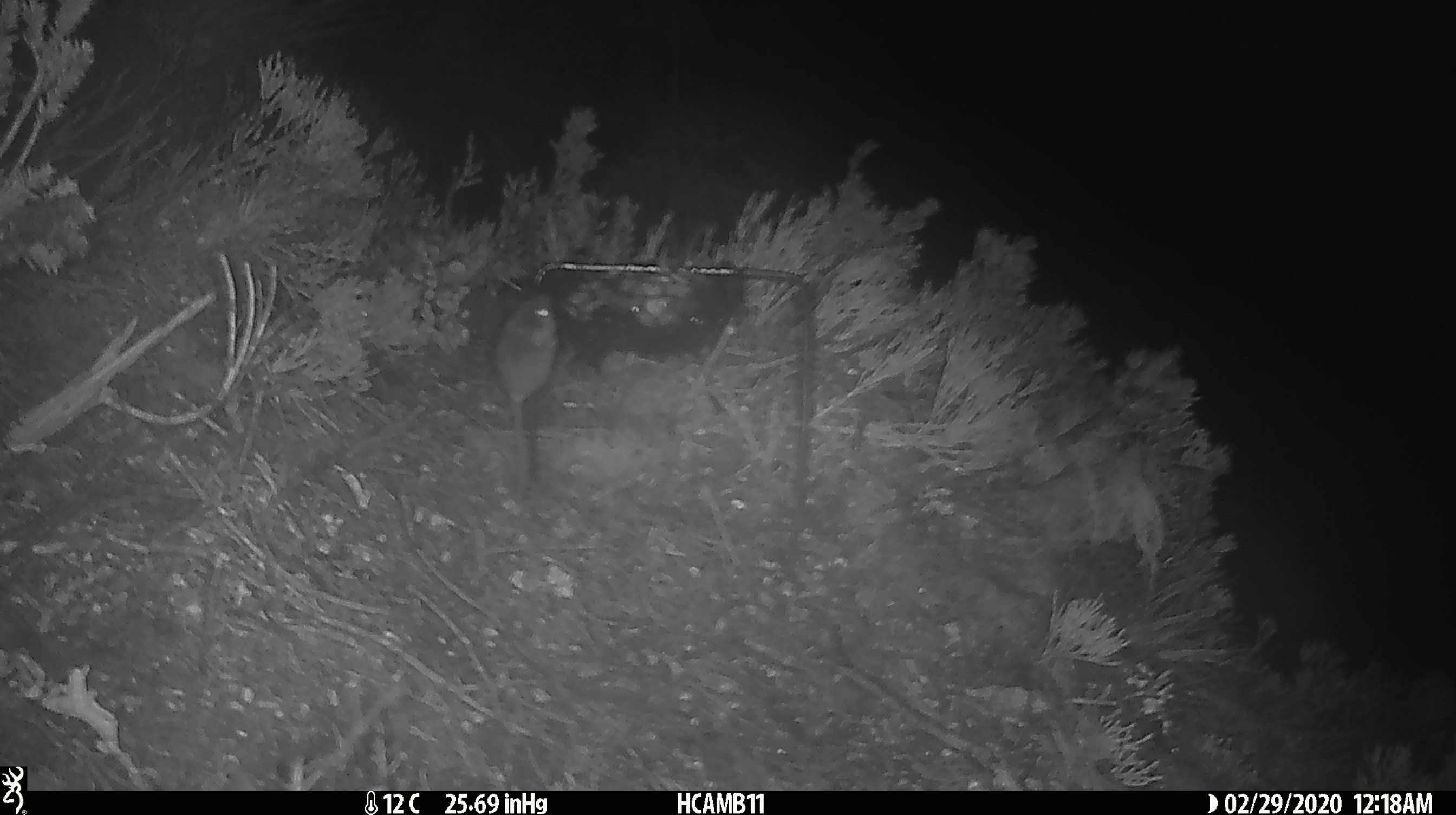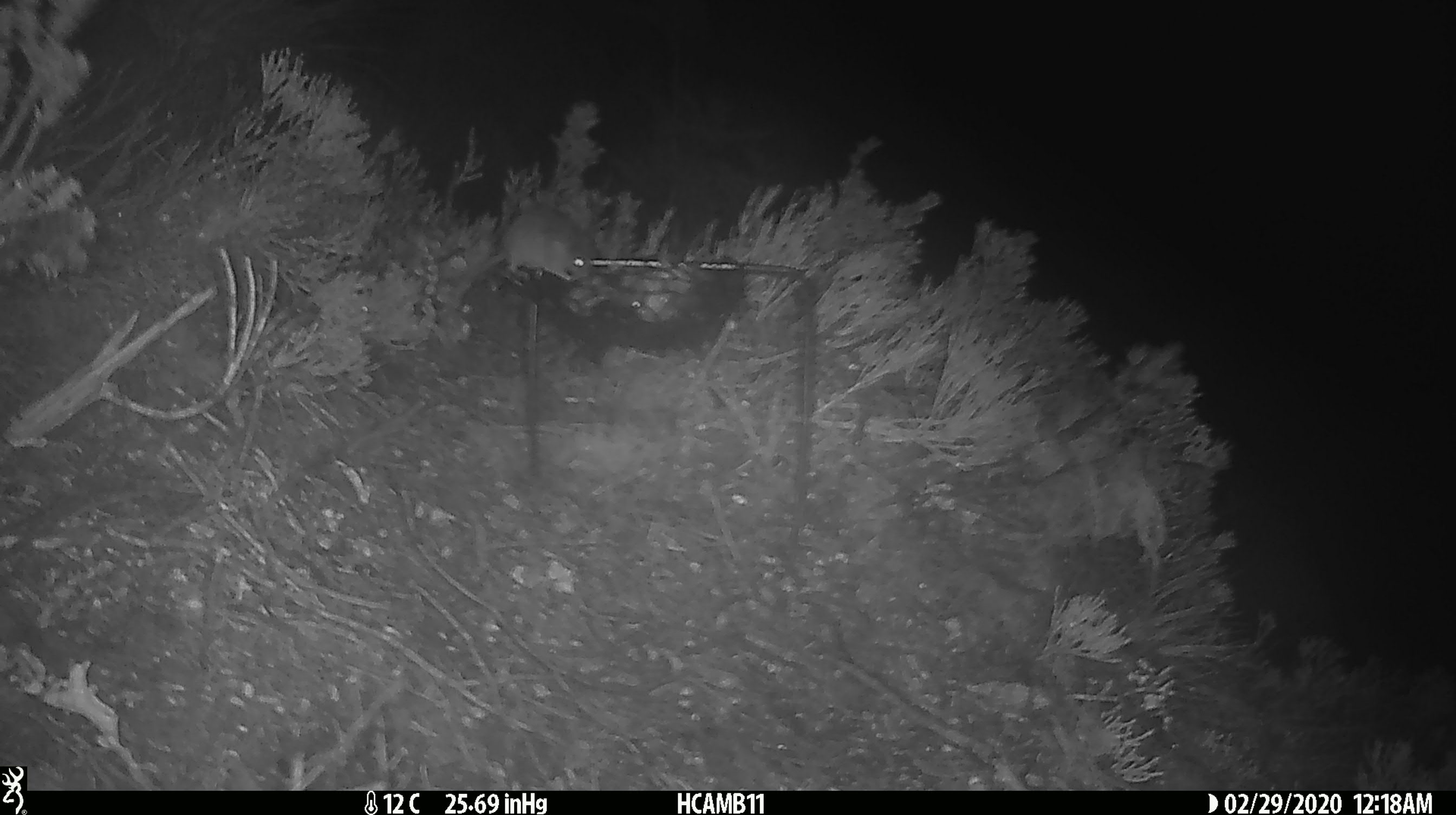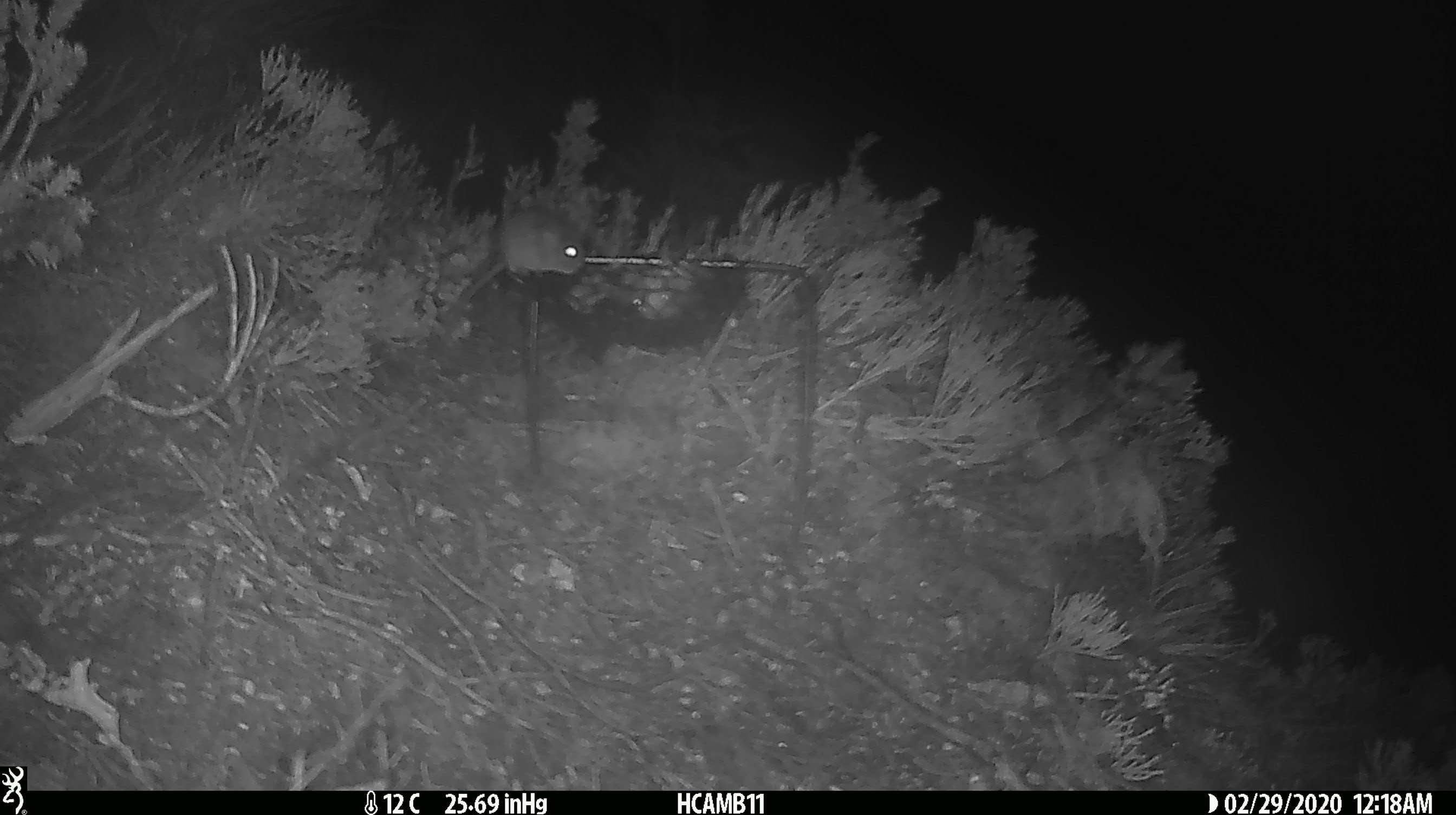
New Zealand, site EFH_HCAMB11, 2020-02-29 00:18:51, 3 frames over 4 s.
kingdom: Animalia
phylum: Chordata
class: Mammalia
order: Rodentia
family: Muridae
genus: Mus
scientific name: Mus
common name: mouse